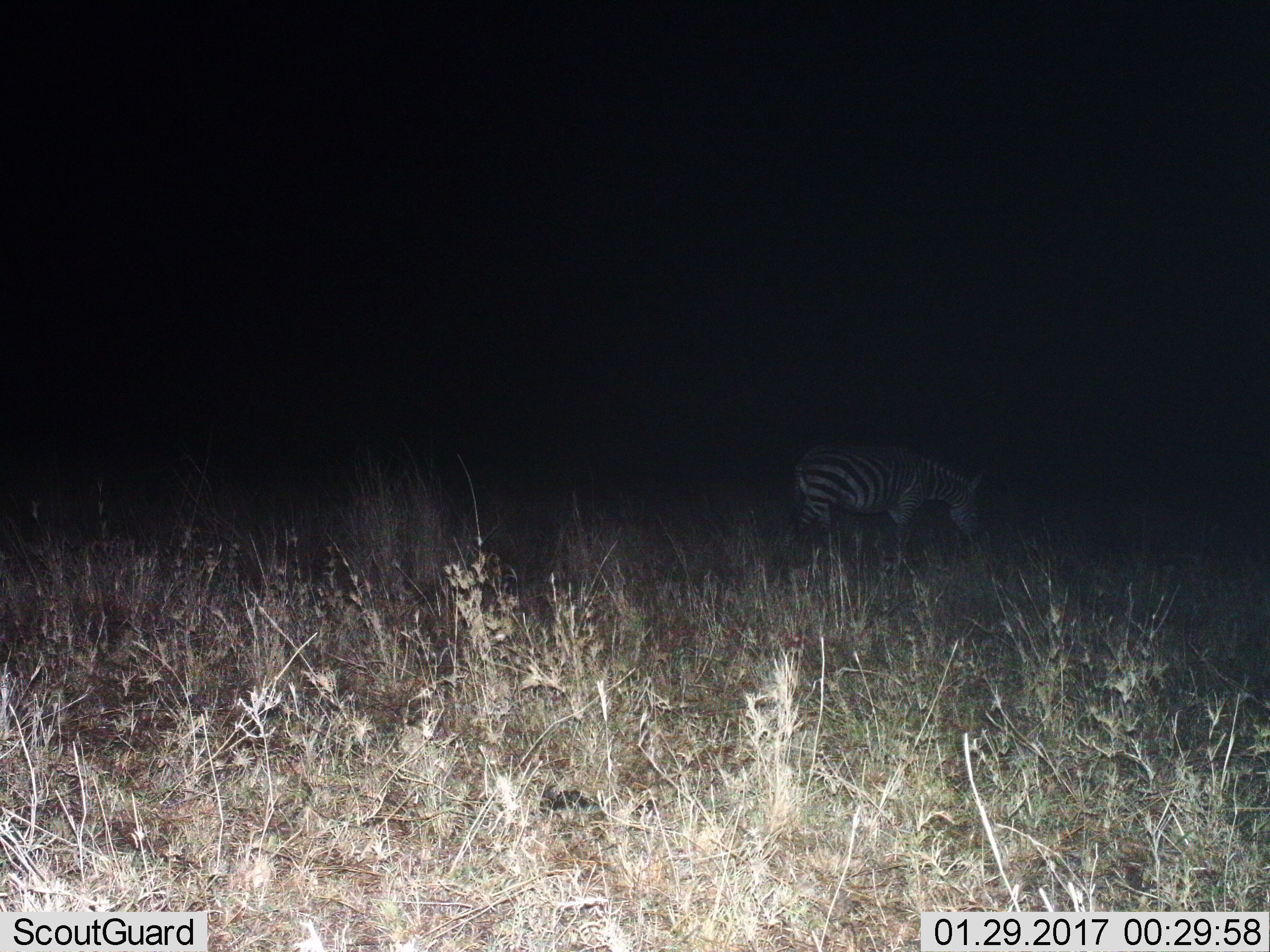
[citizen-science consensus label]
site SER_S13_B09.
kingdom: Animalia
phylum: Chordata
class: Mammalia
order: Perissodactyla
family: Equidae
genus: Equus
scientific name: Equus quagga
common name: plains zebra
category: zebraplains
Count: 1.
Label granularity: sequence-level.